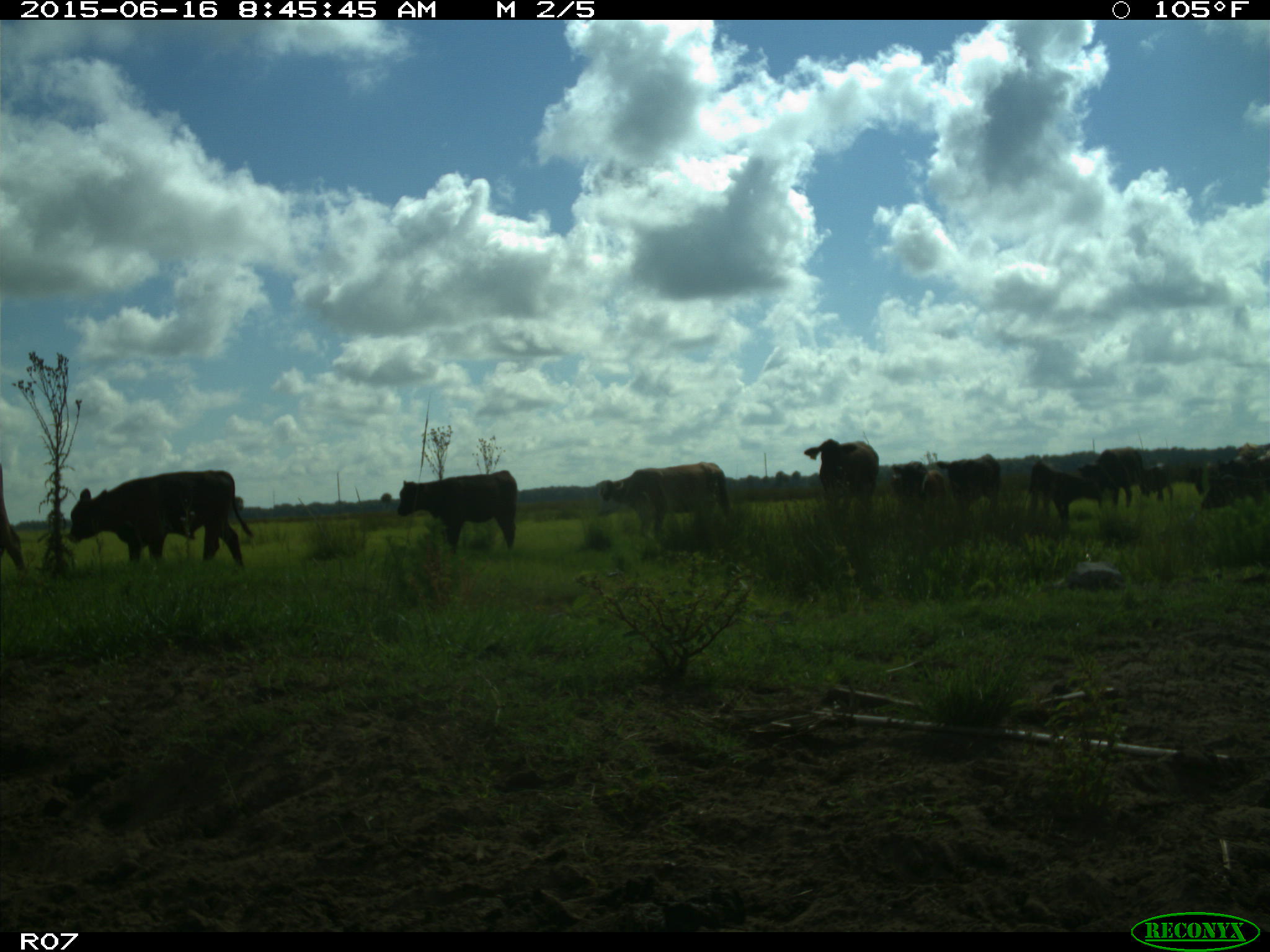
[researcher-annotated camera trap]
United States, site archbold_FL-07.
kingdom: Animalia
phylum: Chordata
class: Mammalia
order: Artiodactyla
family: Bovidae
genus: Bos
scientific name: Bos taurus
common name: domestic cow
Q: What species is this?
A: Bos taurus (domestic cow).